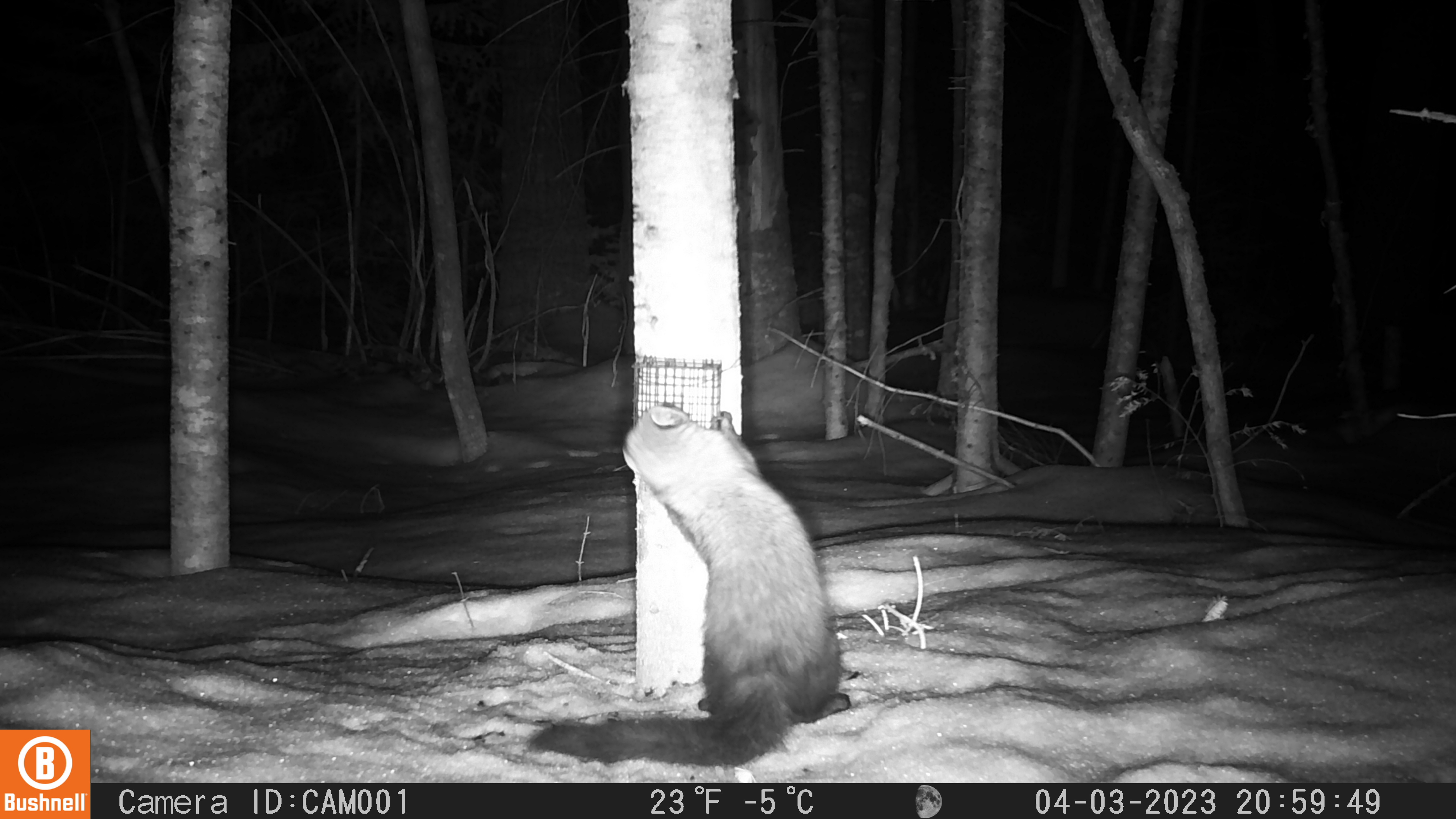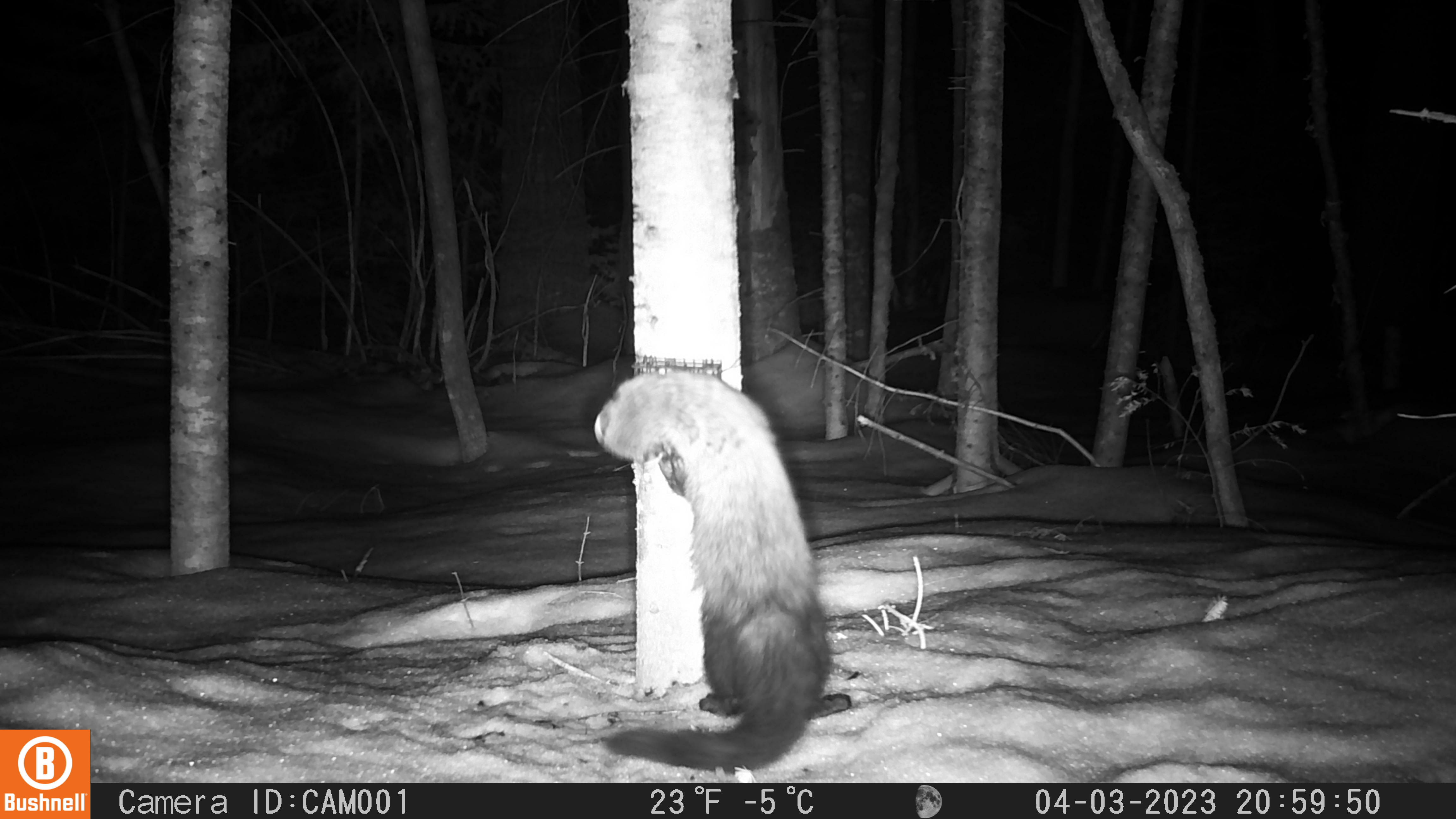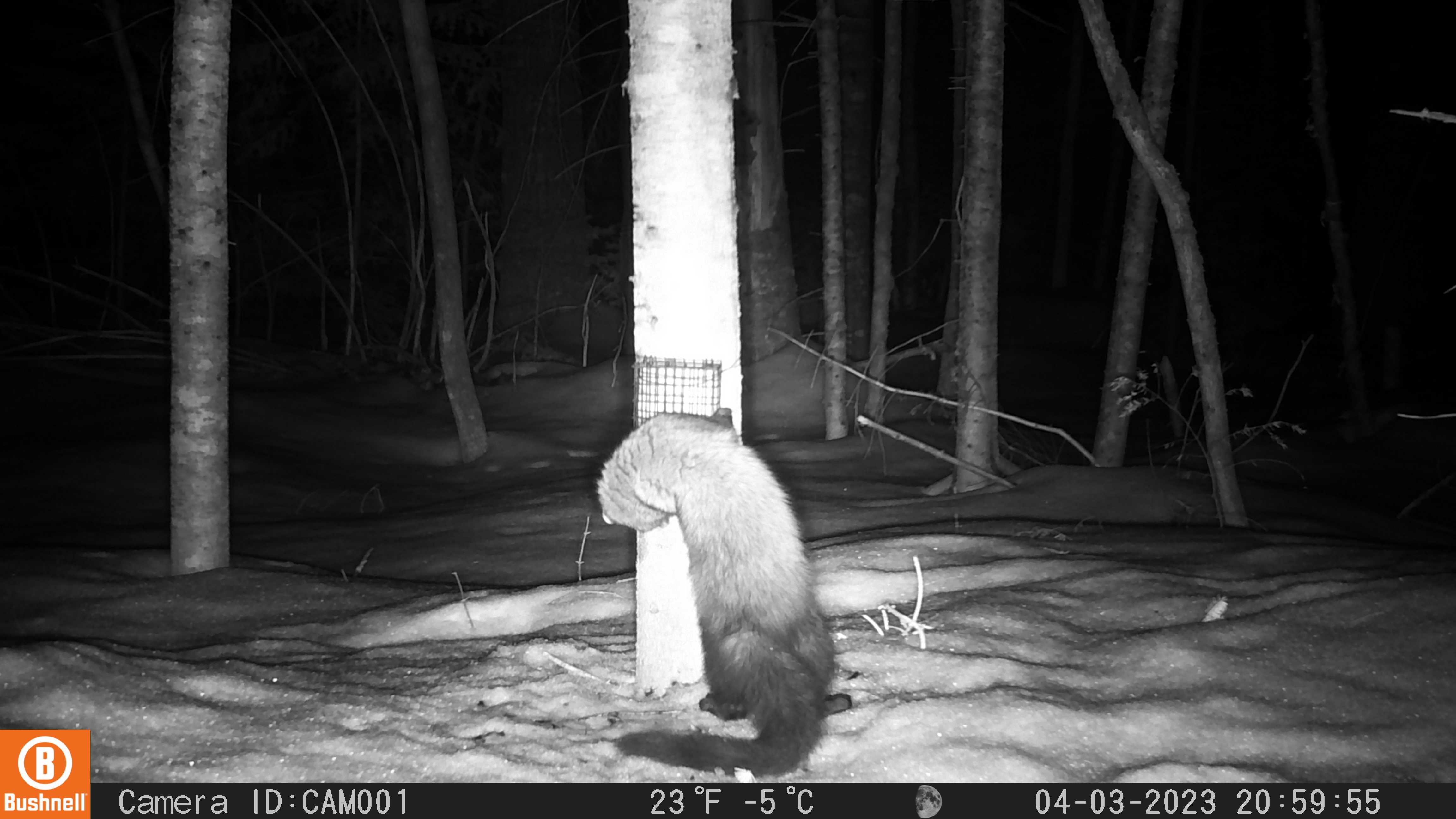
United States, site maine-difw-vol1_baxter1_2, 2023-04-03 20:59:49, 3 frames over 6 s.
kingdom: Animalia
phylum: Chordata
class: Mammalia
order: Carnivora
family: Mustelidae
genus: Pekania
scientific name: Pekania pennanti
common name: fisher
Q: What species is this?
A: Fisher (Pekania pennanti).